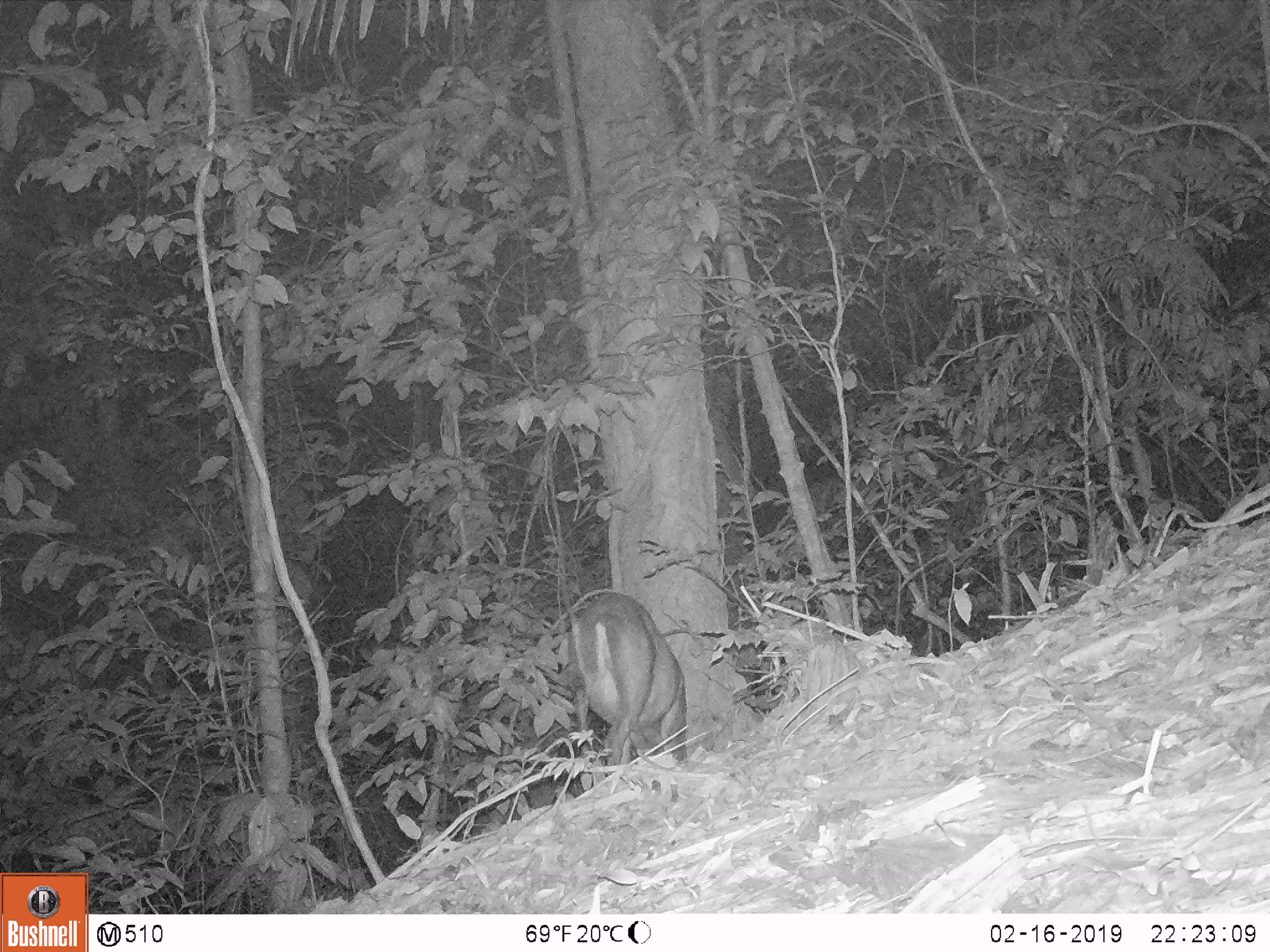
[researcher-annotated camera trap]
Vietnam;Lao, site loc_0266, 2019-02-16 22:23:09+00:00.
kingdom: Animalia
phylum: Chordata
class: Mammalia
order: Artiodactyla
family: Cervidae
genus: Muntiacus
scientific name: Muntiacus rooseveltorum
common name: roosevelt's muntjac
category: roosevelts muntjac group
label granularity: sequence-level